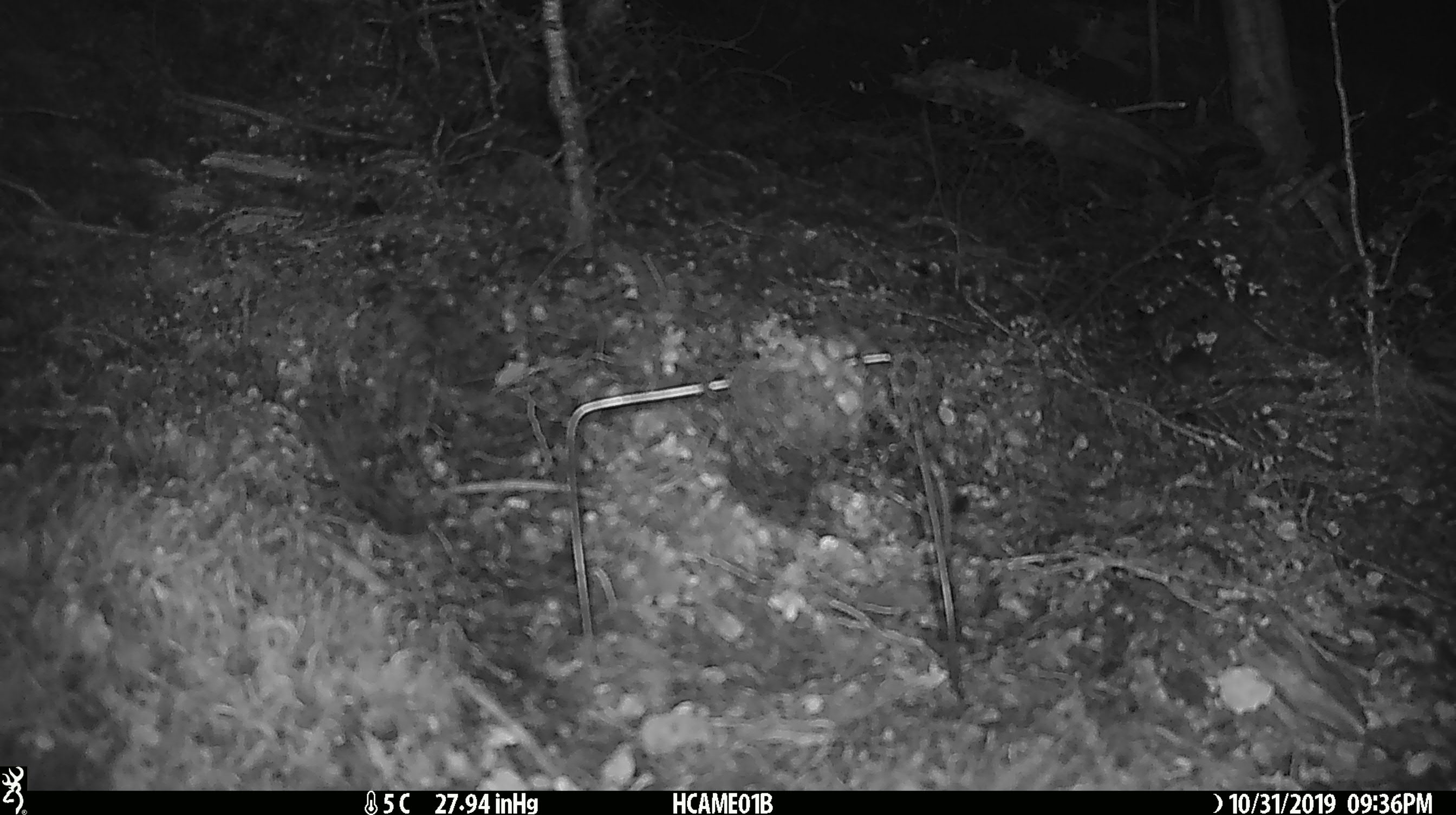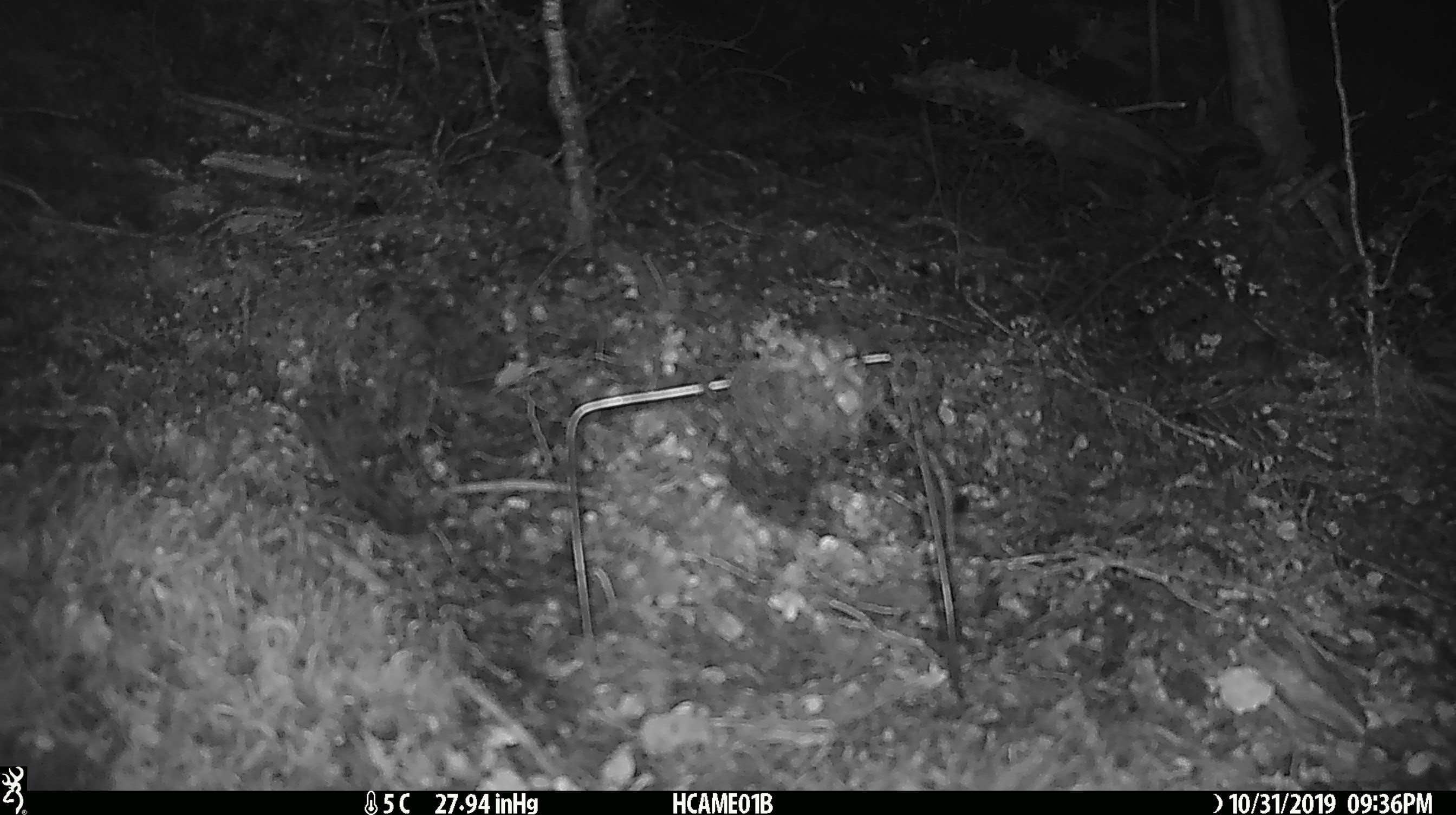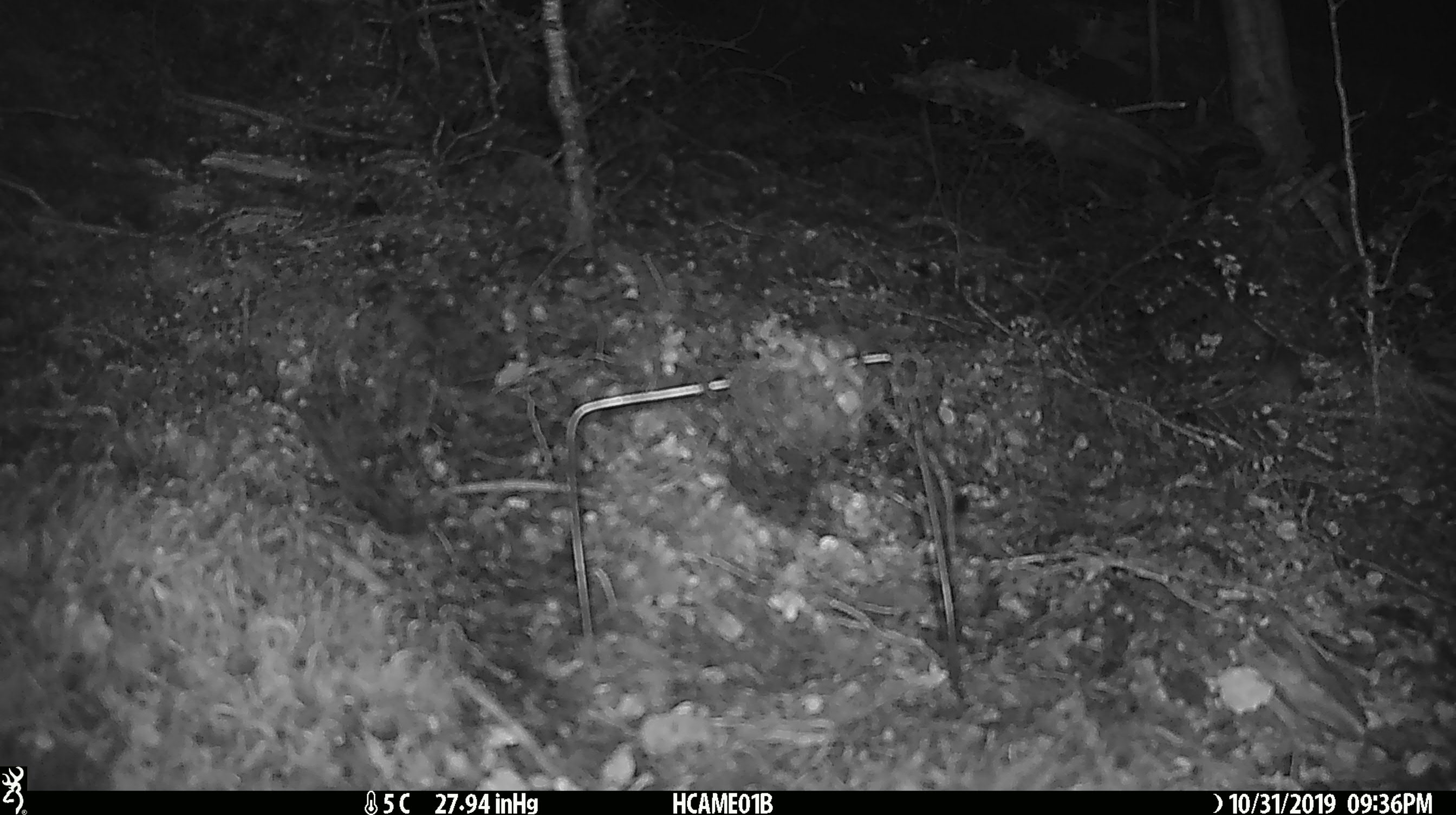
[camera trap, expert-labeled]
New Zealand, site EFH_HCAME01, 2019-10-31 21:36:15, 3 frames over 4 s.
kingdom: Animalia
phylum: Chordata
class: Mammalia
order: Rodentia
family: Muridae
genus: Mus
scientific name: Mus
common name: mouse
Mouse (Mus).